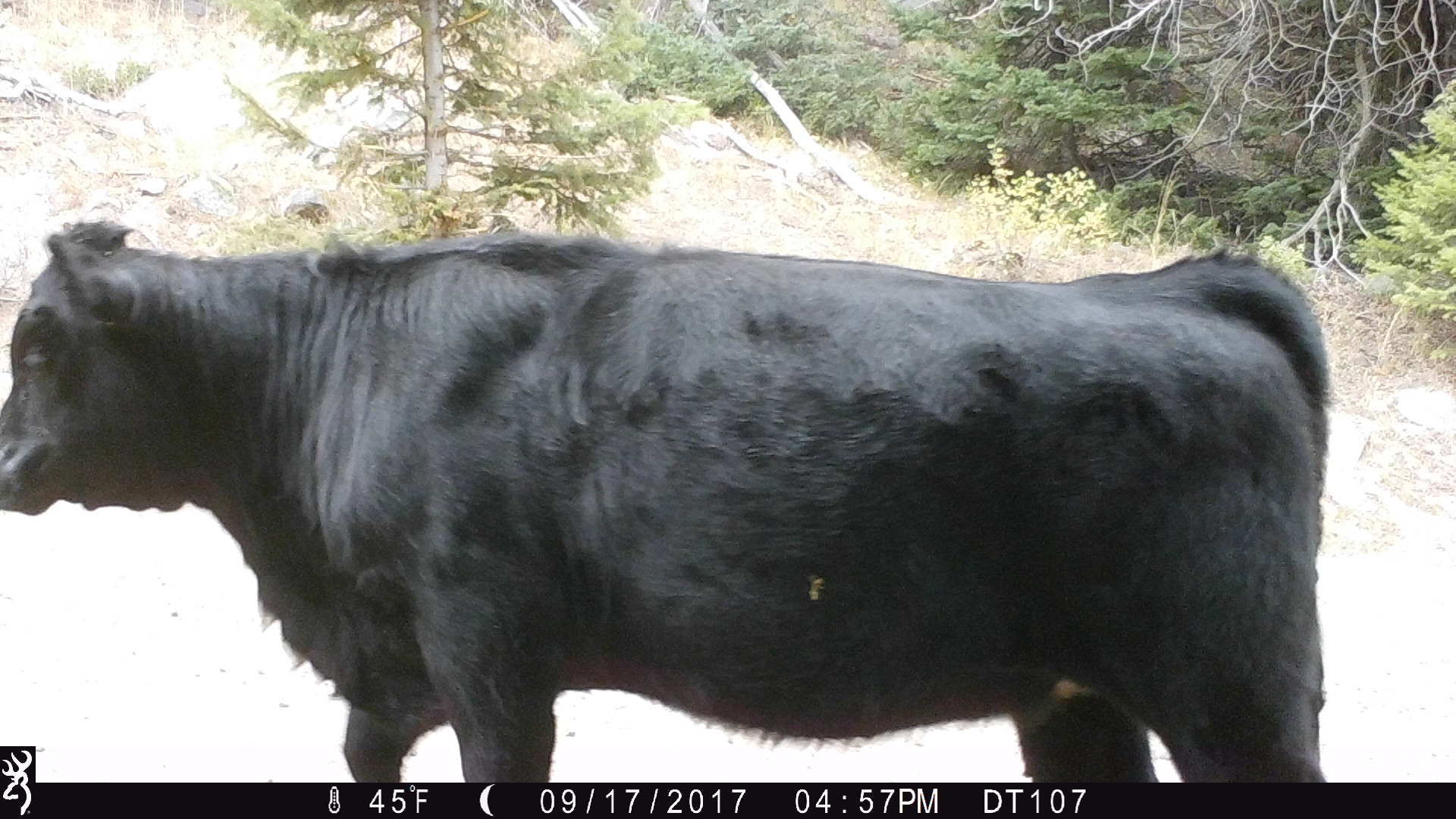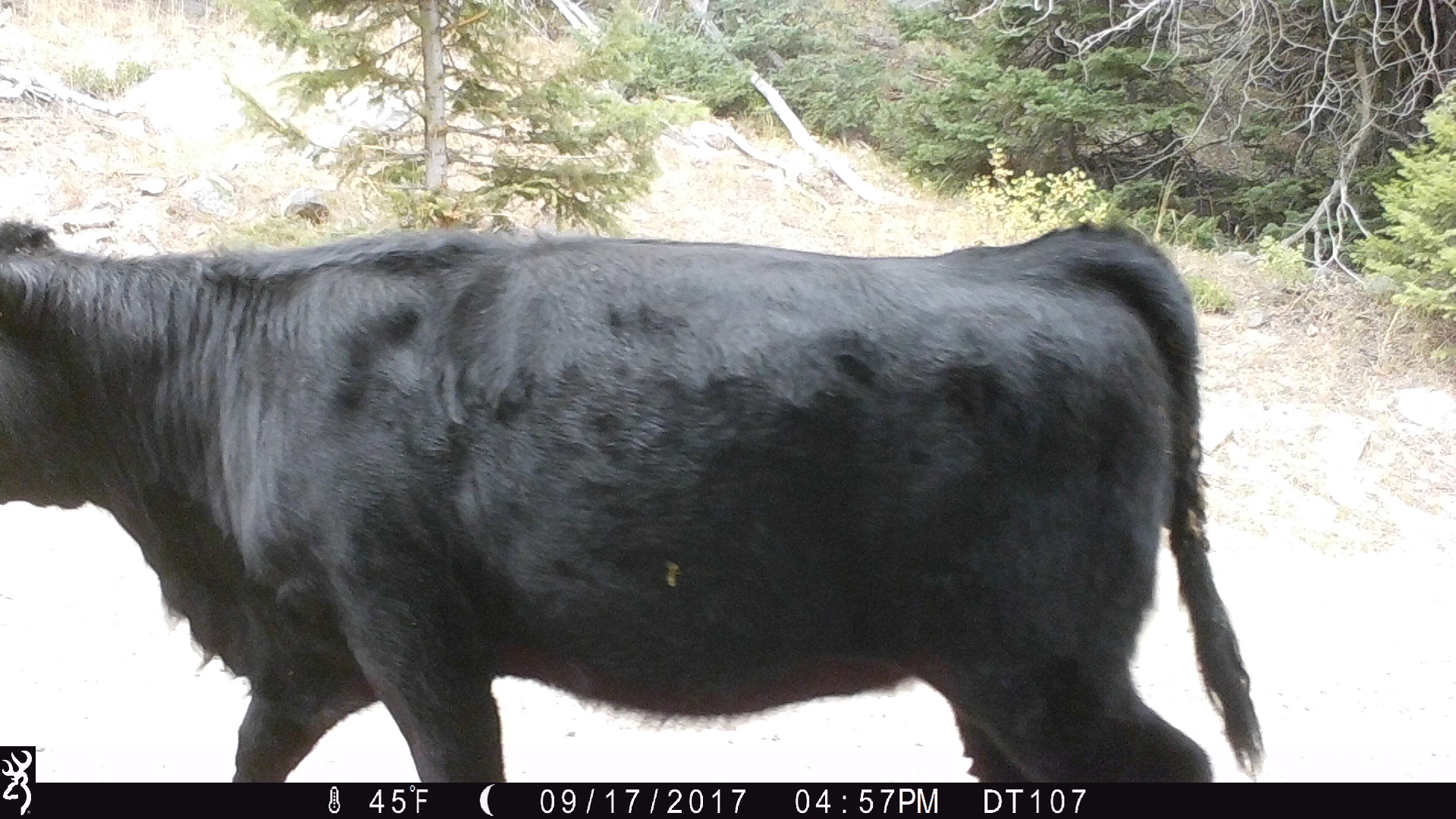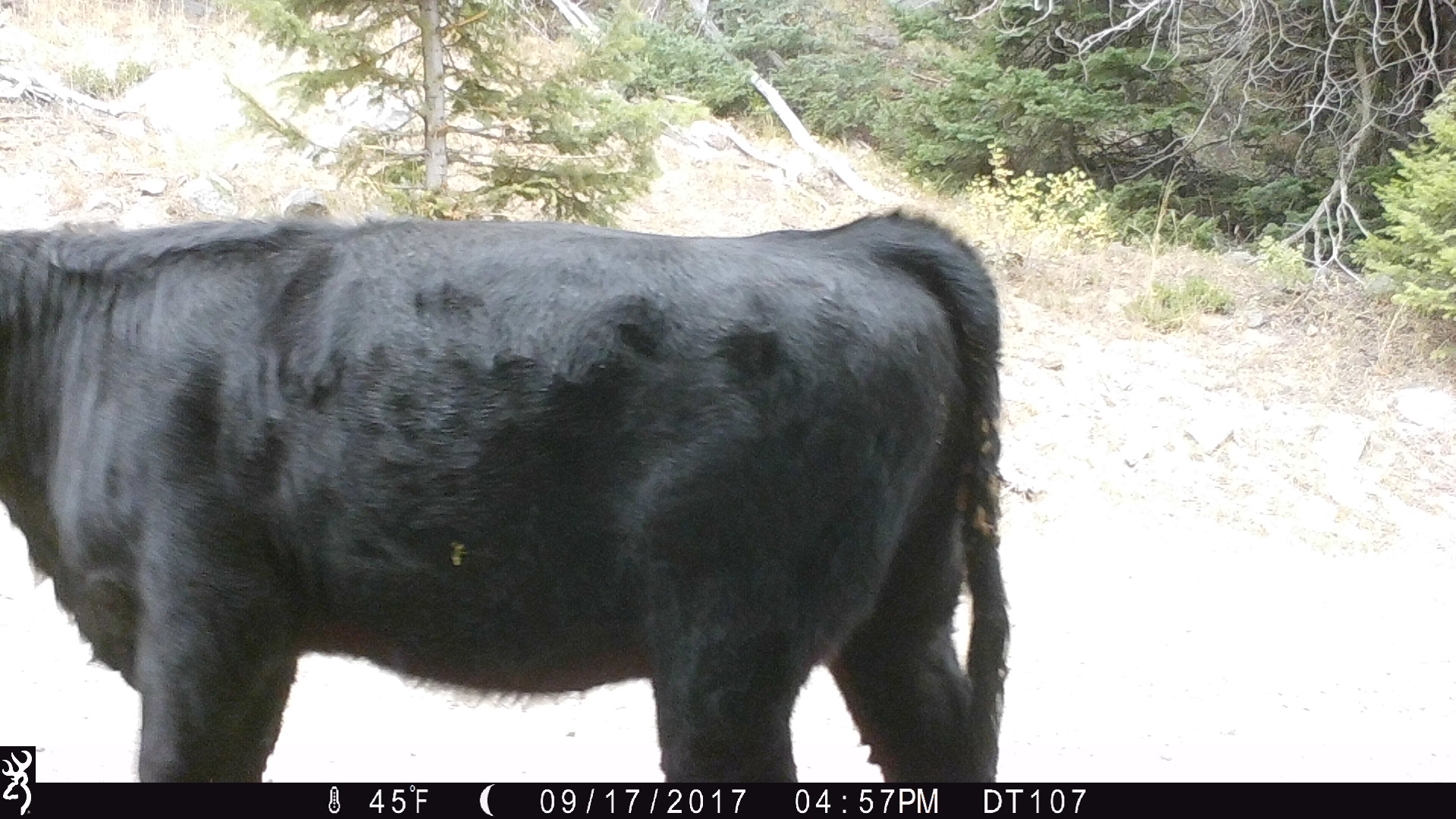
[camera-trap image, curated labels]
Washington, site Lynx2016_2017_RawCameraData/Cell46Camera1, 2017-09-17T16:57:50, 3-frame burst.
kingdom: Animalia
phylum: Chordata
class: Mammalia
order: Artiodactyla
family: Bovidae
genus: Bos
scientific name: Bos taurus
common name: domestic cattle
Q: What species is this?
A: Domestic cattle (Bos taurus).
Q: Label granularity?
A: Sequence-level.